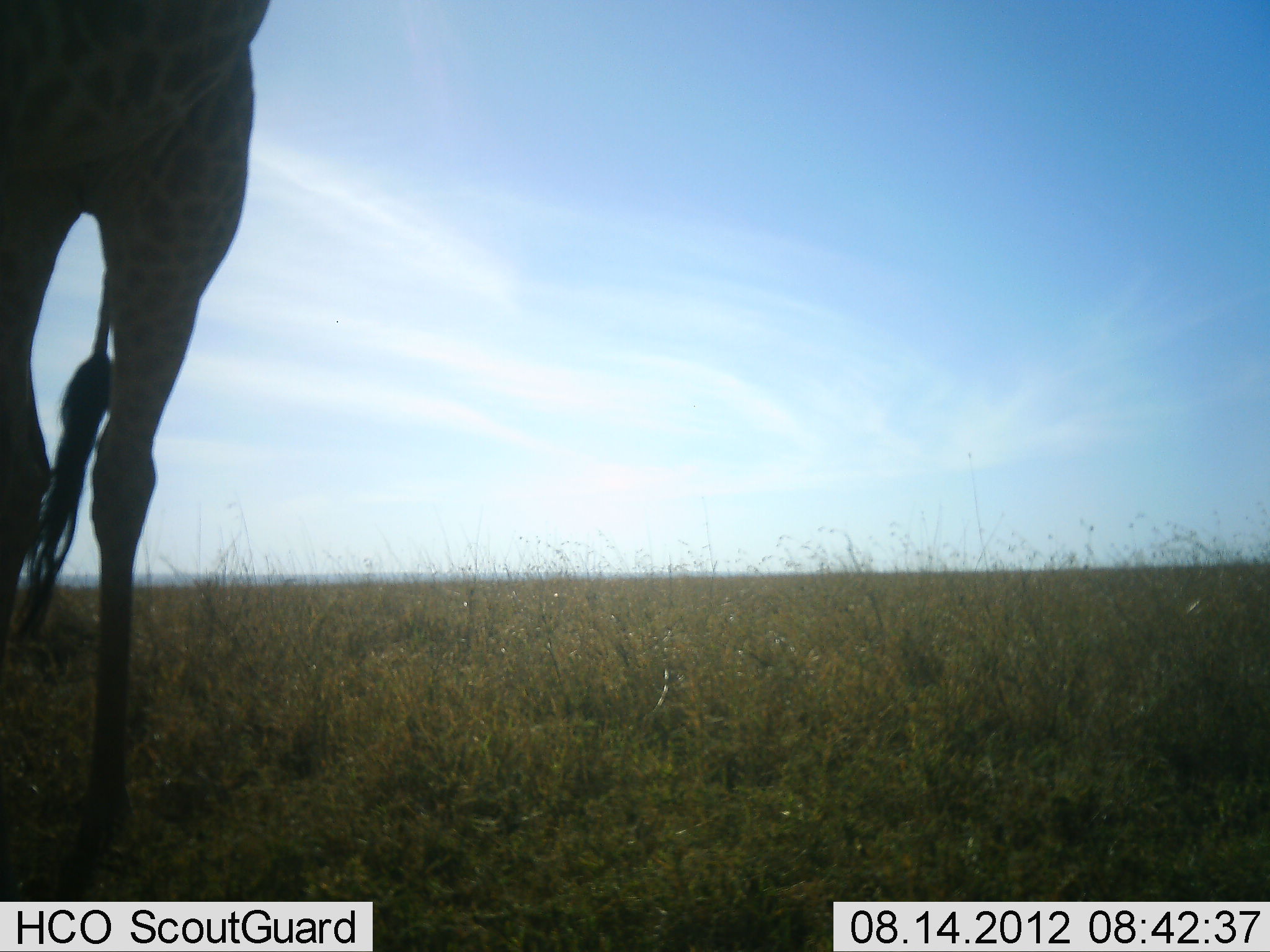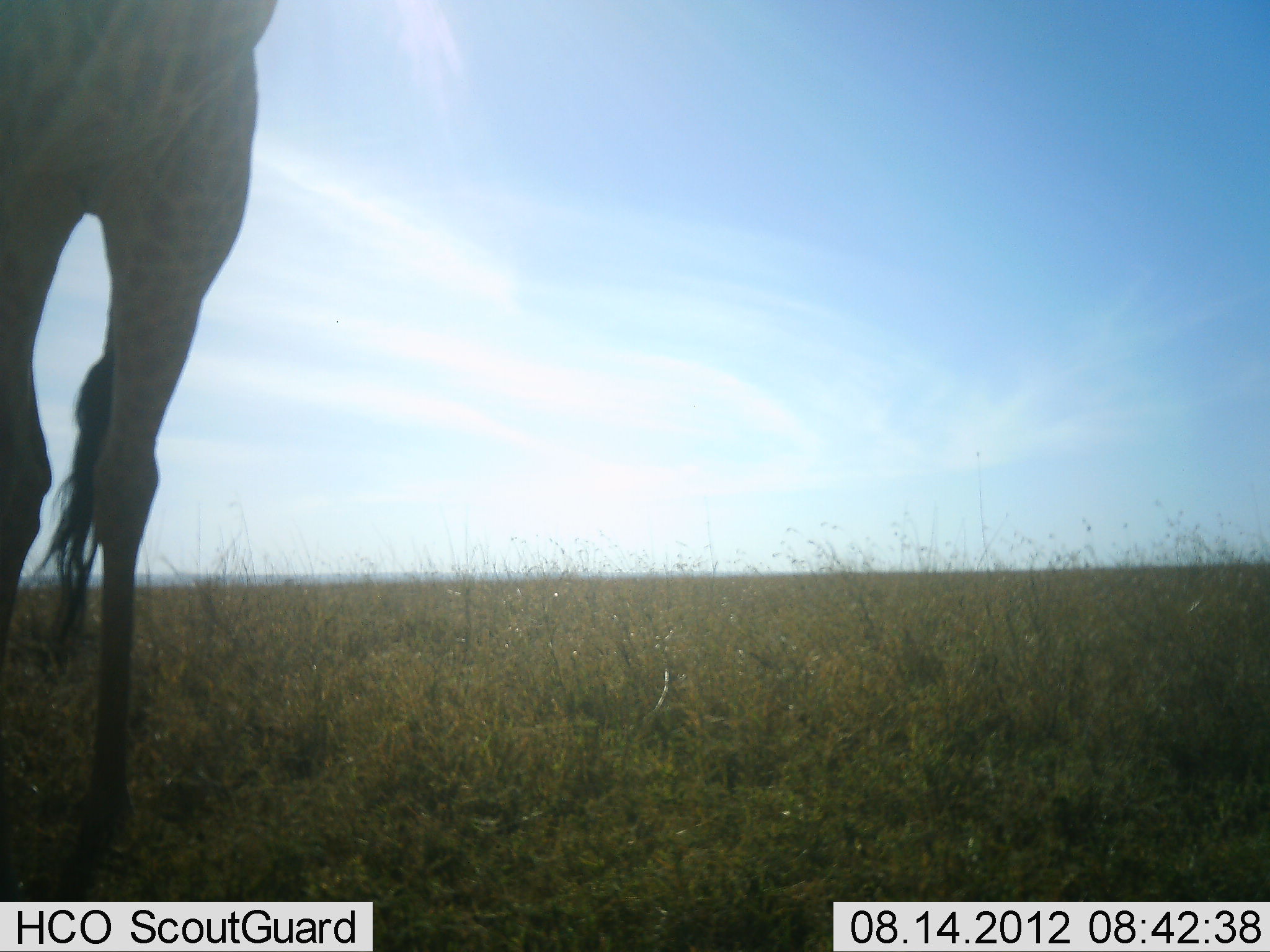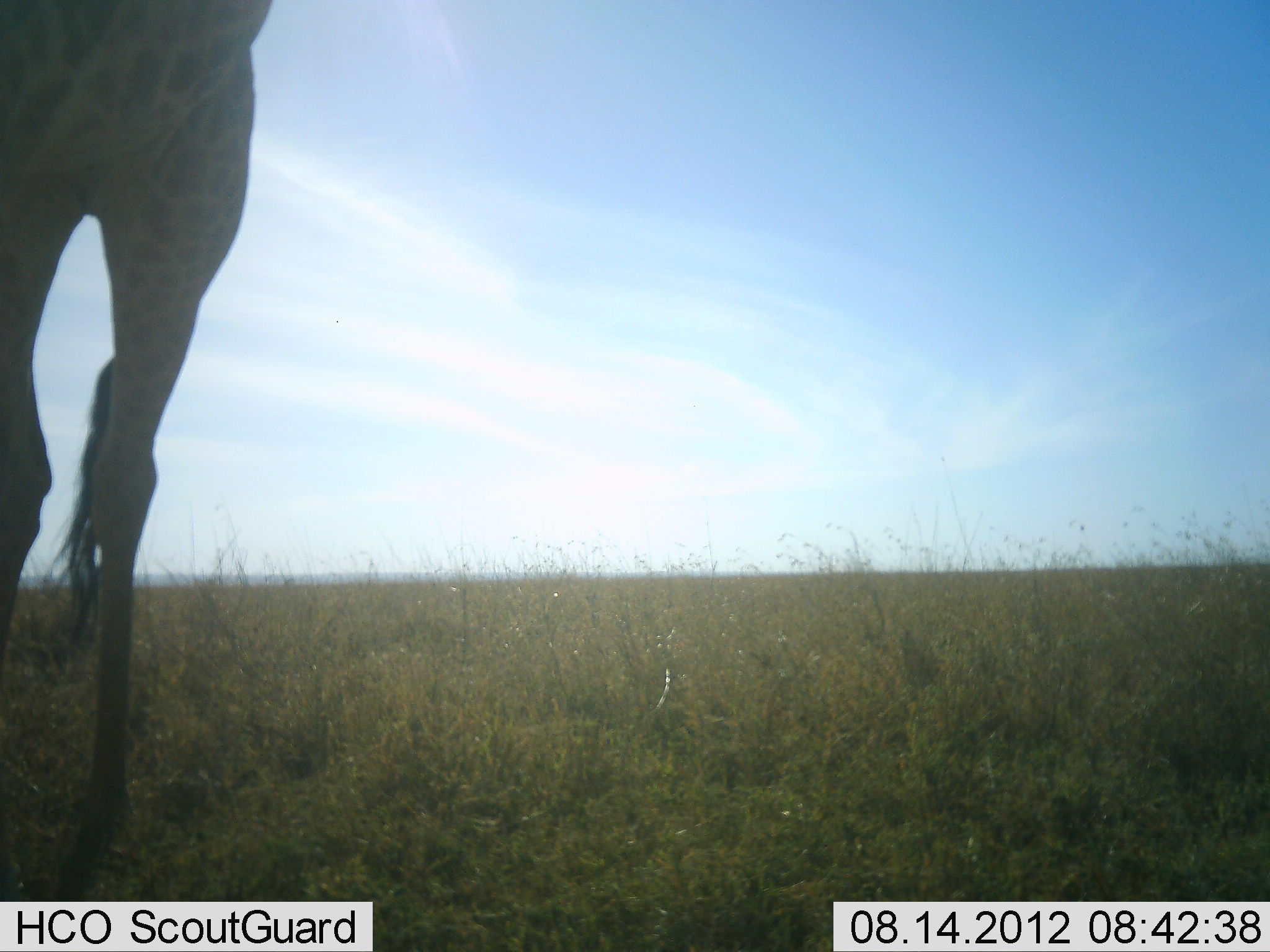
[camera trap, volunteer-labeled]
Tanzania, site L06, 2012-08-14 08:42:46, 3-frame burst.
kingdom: Animalia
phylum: Chordata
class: Mammalia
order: Artiodactyla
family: Giraffidae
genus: Giraffa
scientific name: Giraffa camelopardalis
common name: giraffe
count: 1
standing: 100%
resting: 0%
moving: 0%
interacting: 0%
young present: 0%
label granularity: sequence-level